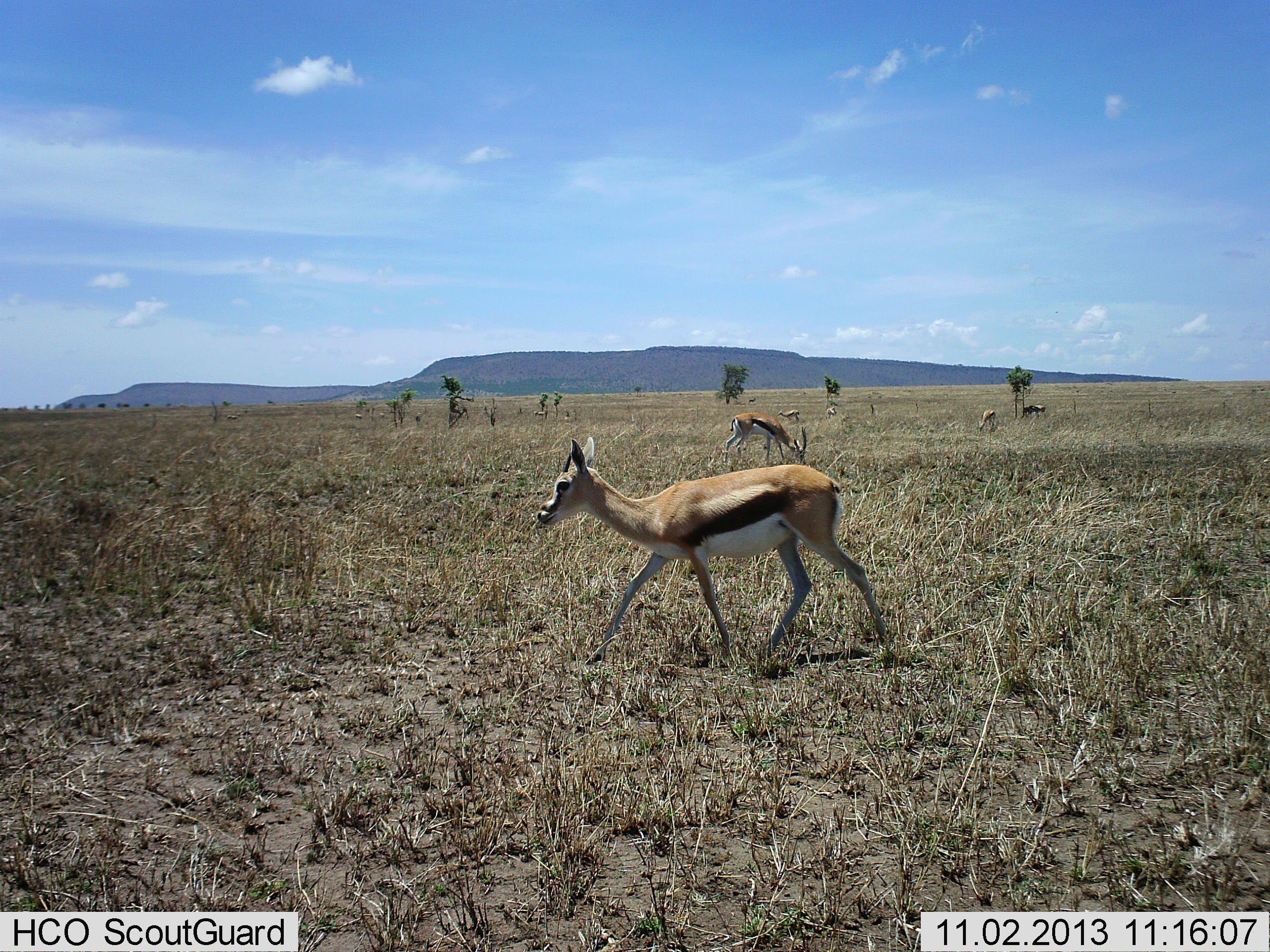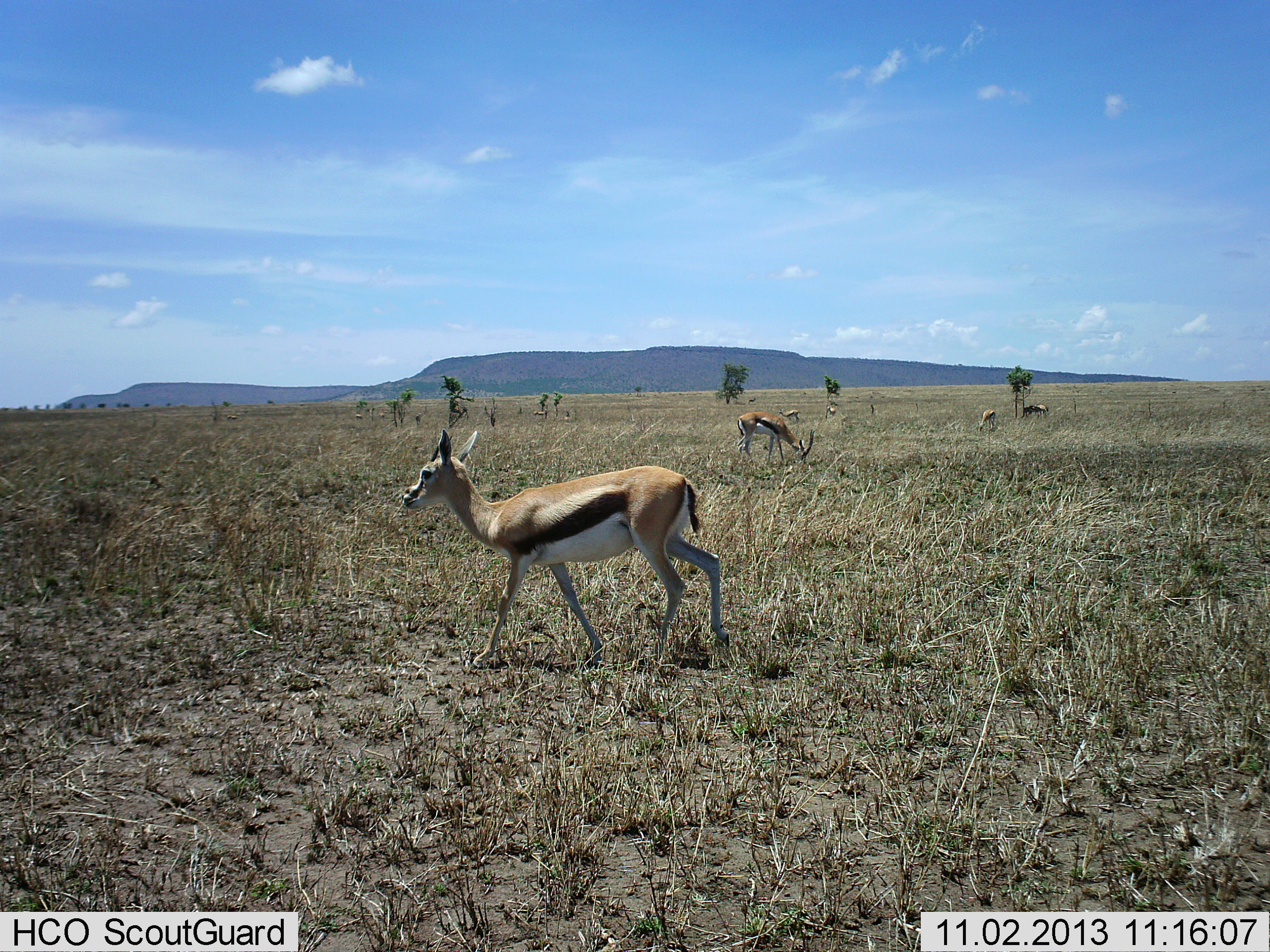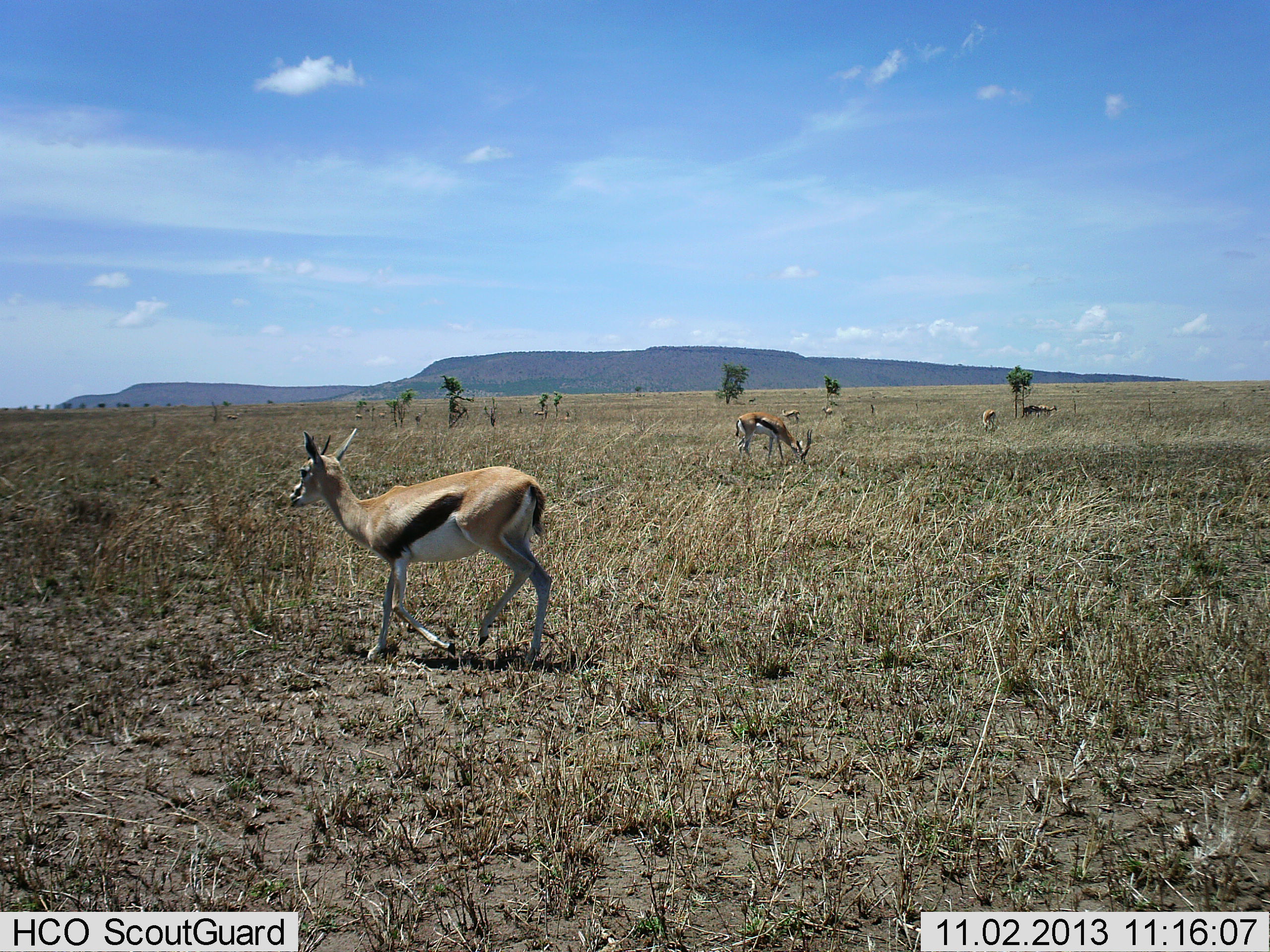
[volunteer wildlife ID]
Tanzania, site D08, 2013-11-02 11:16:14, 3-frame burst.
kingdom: Animalia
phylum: Chordata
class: Mammalia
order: Artiodactyla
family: Bovidae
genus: Eudorcas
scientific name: Eudorcas thomsonii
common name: thomson's gazelle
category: gazellethomsons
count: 6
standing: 60%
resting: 0%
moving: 90%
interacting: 0%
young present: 0%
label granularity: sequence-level